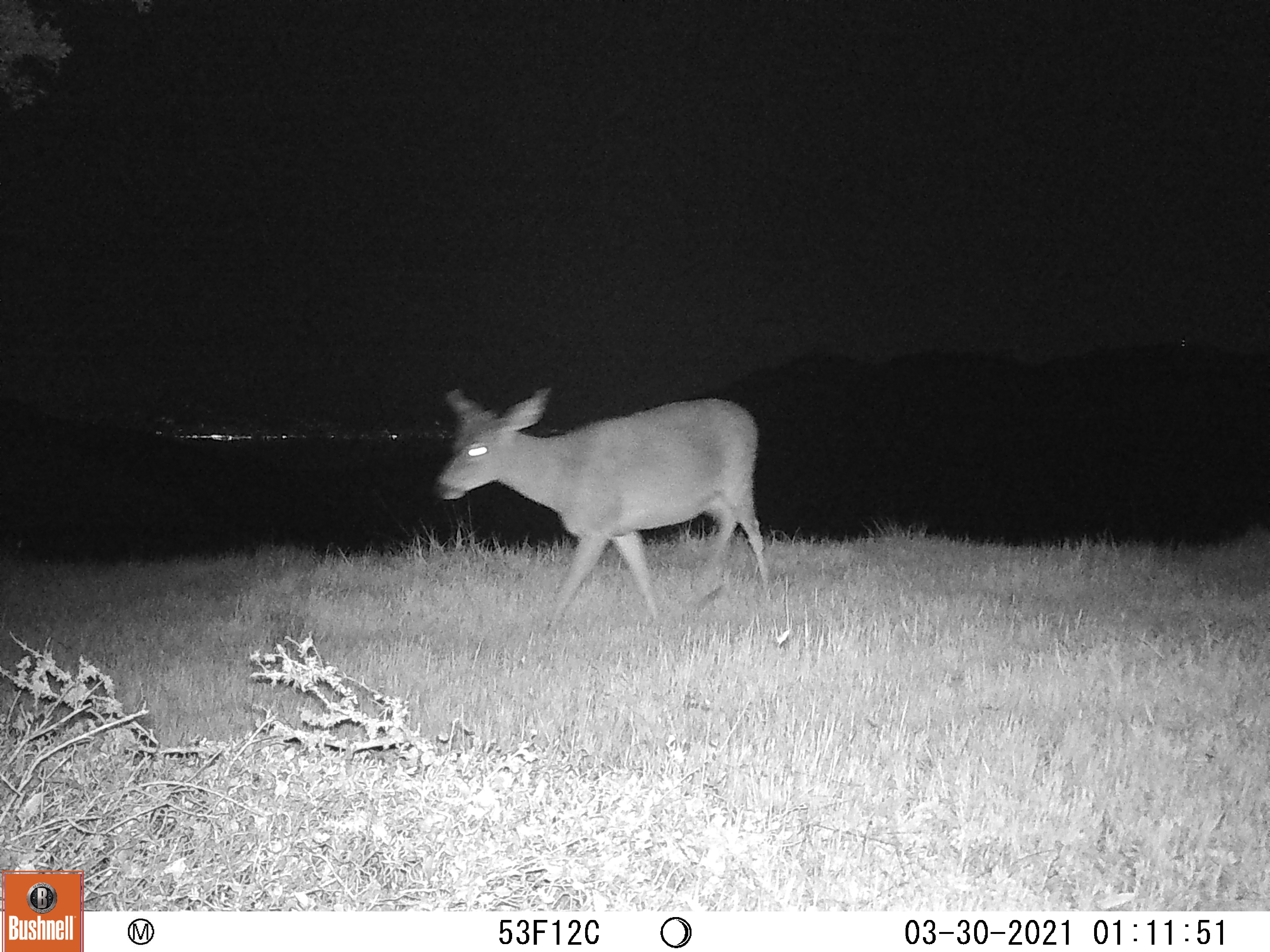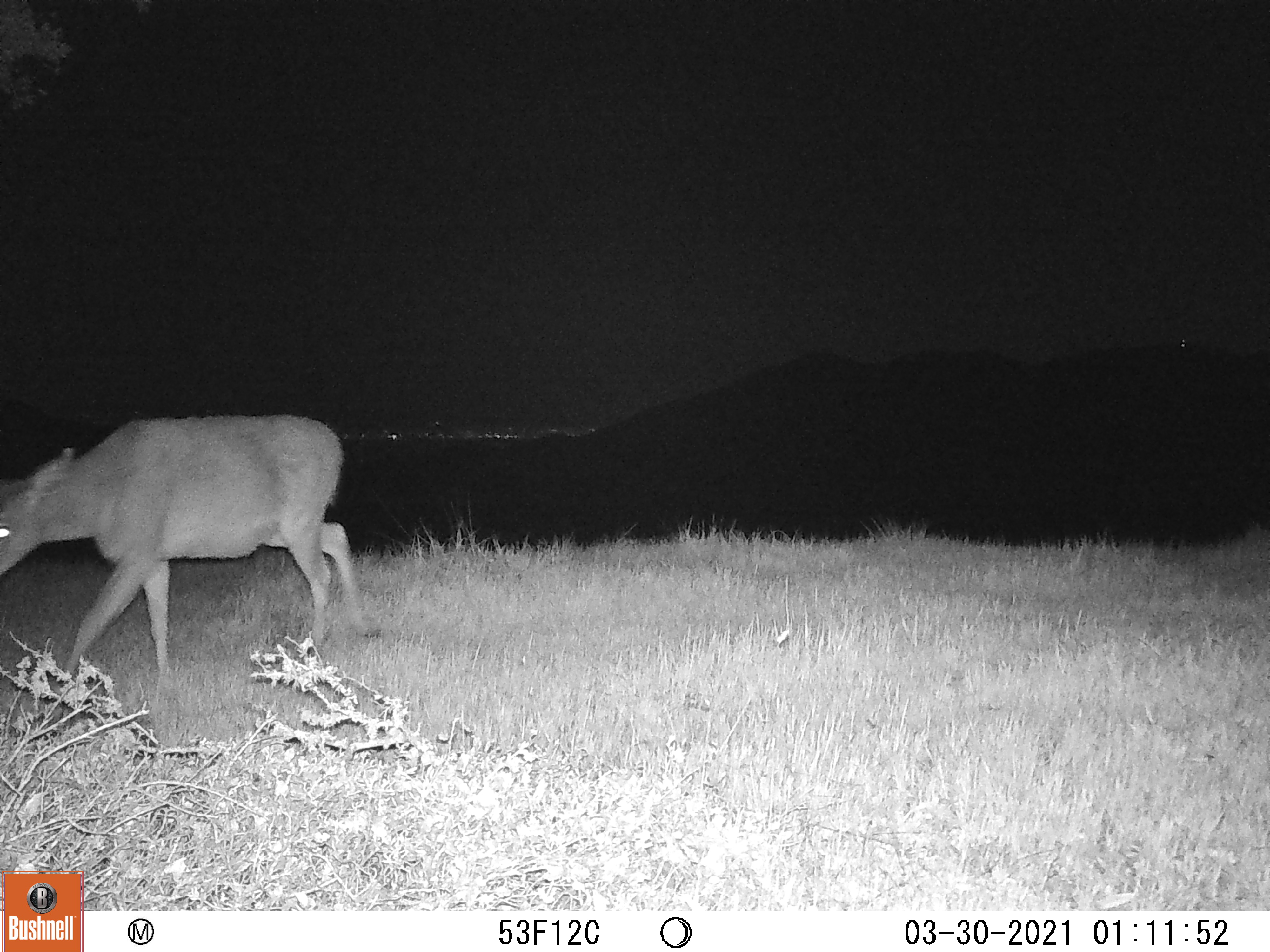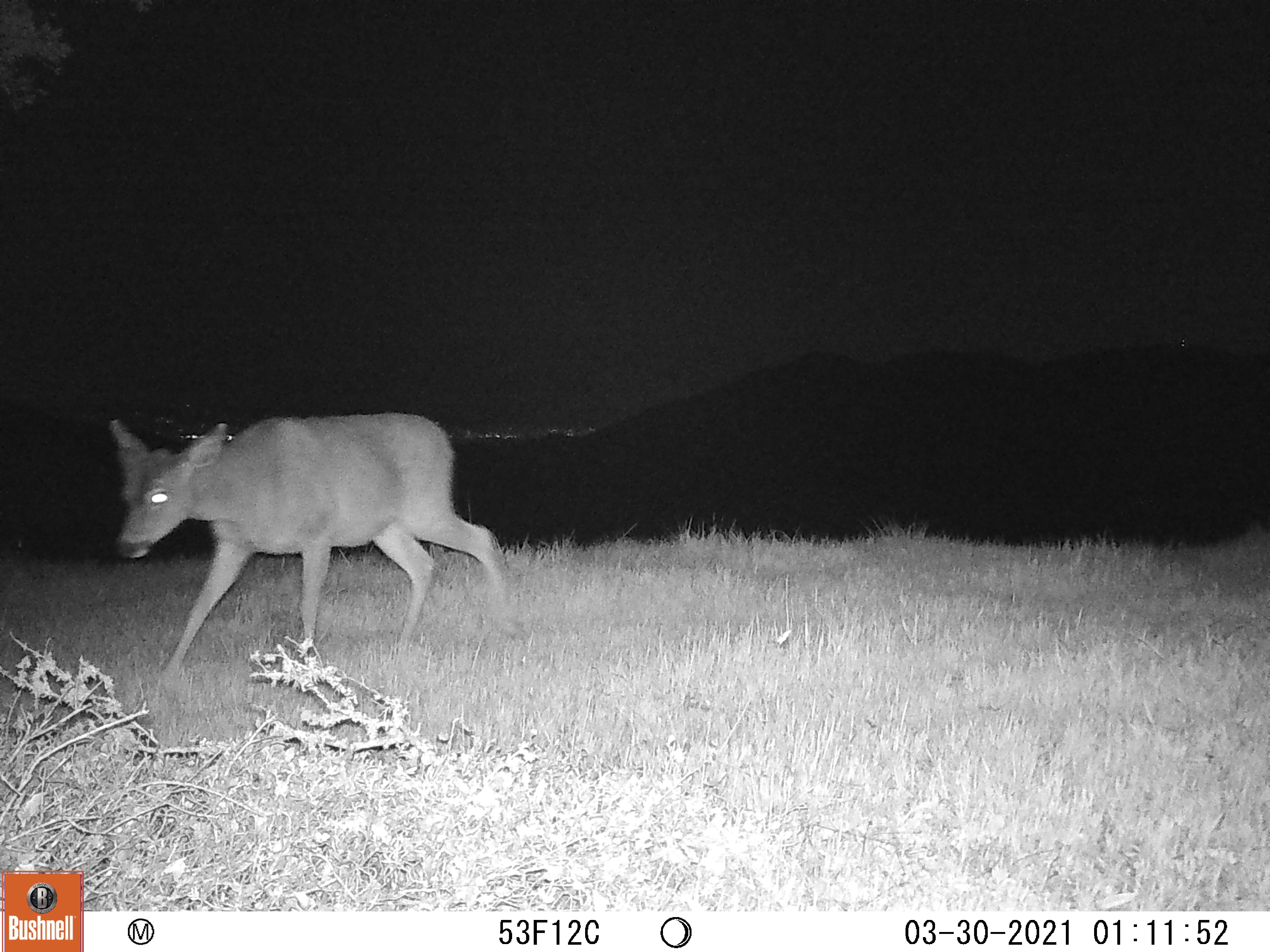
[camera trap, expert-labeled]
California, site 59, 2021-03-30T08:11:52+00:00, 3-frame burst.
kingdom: Animalia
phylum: Chordata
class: Mammalia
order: Artiodactyla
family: Cervidae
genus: Odocoileus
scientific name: Odocoileus hemionus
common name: mule deer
Mule deer (Odocoileus hemionus).